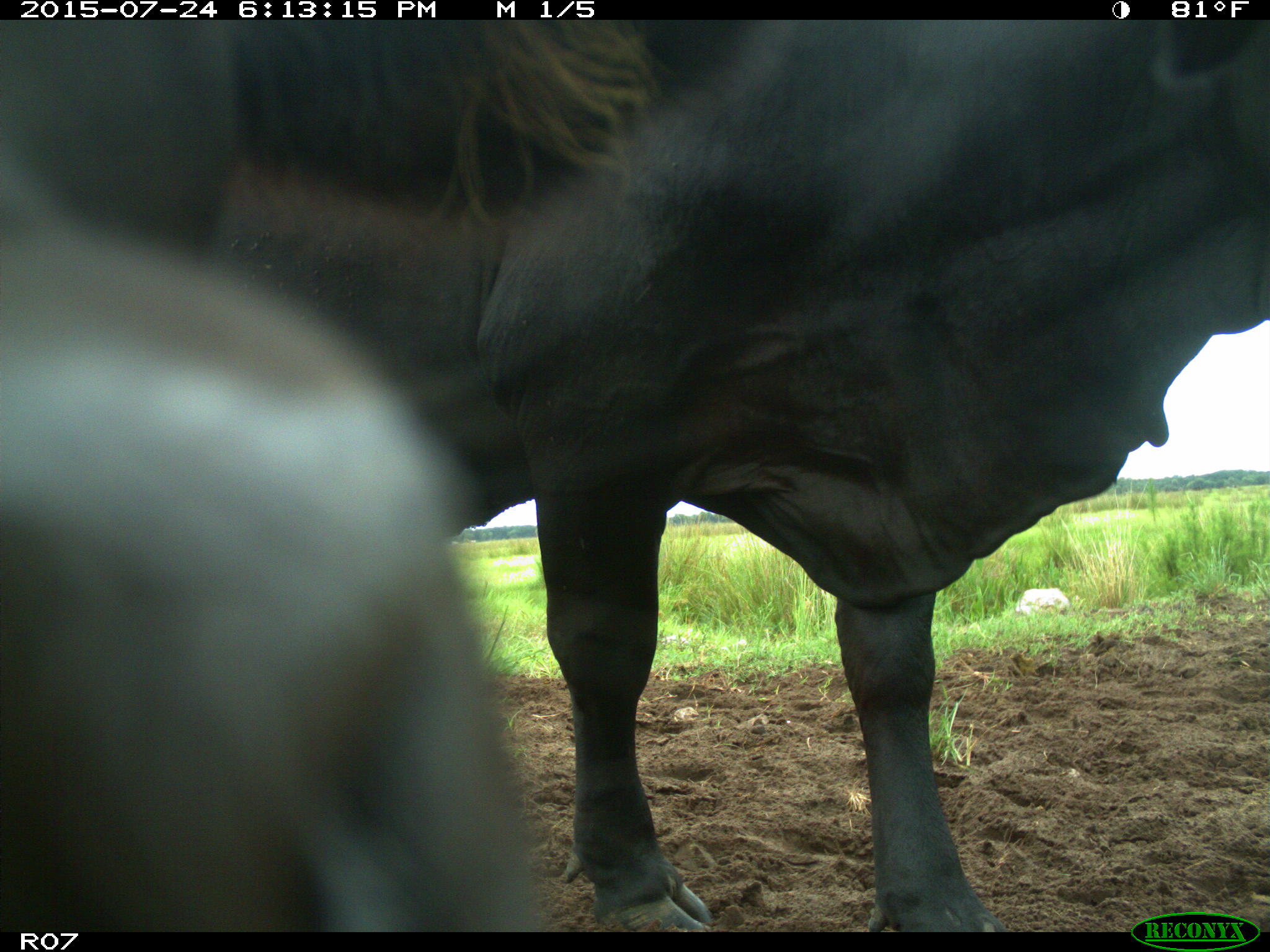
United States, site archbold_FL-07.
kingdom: Animalia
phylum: Chordata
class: Mammalia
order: Artiodactyla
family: Bovidae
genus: Bos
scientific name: Bos taurus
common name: domestic cow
Bos taurus (domestic cow).